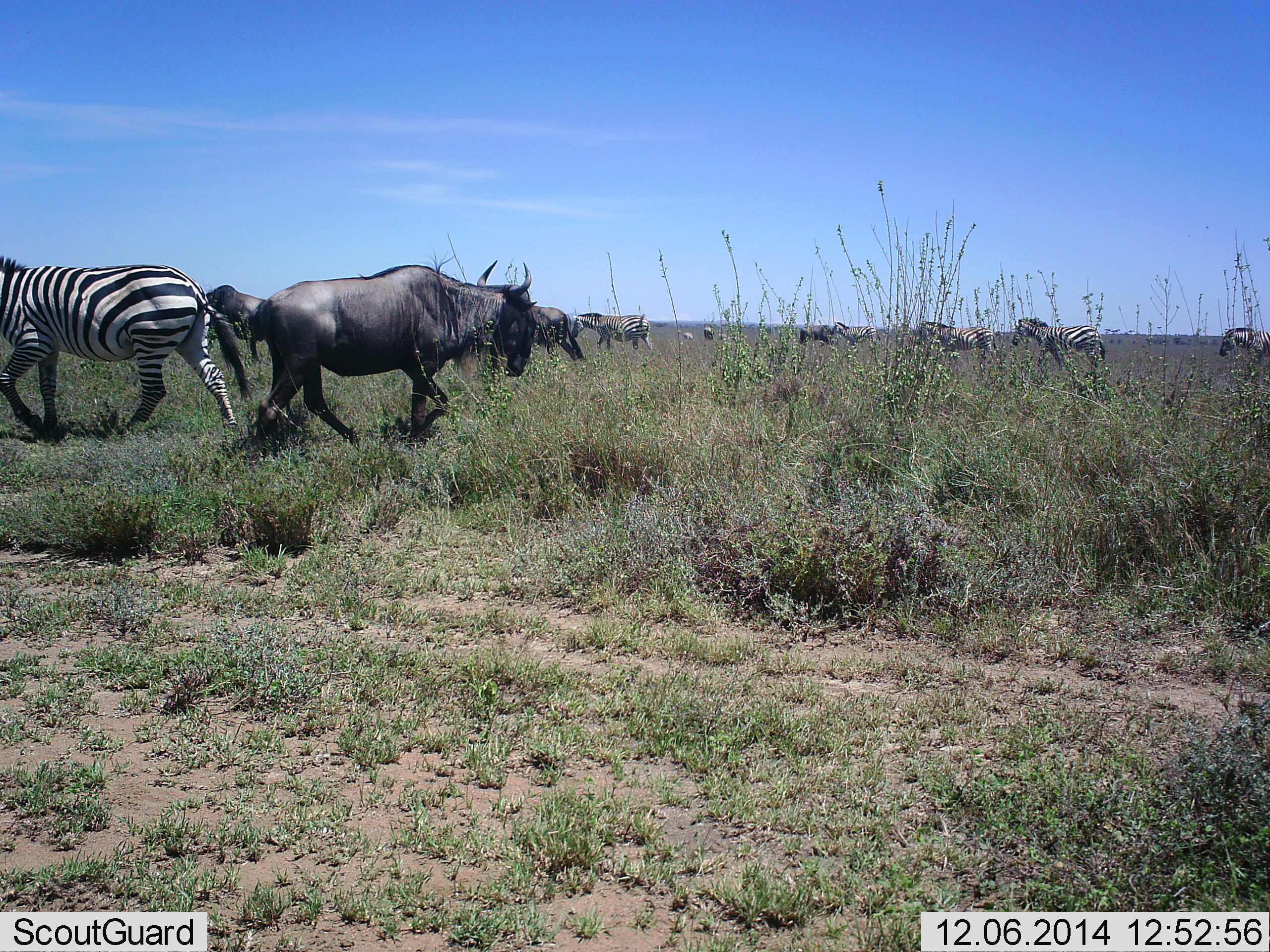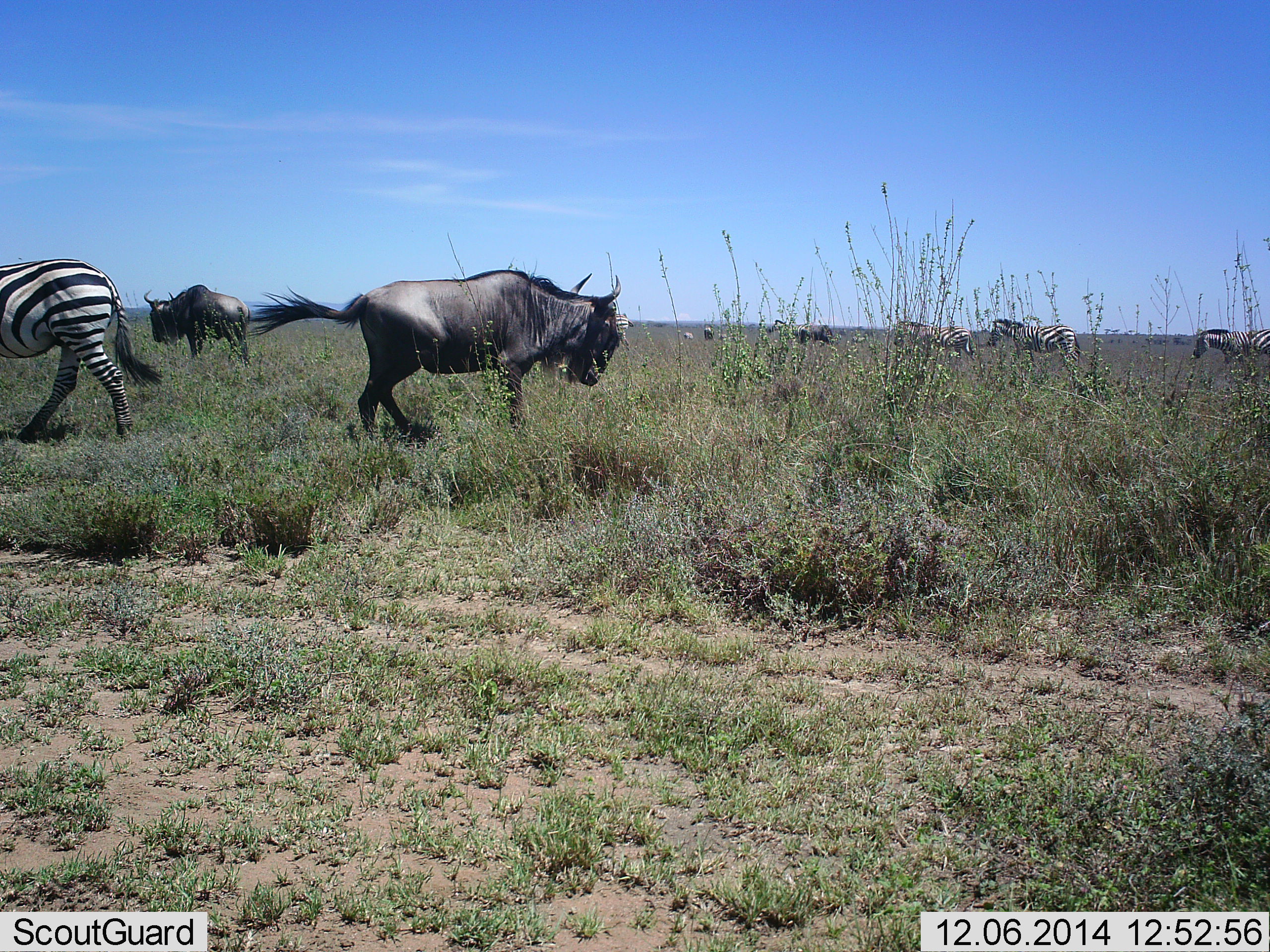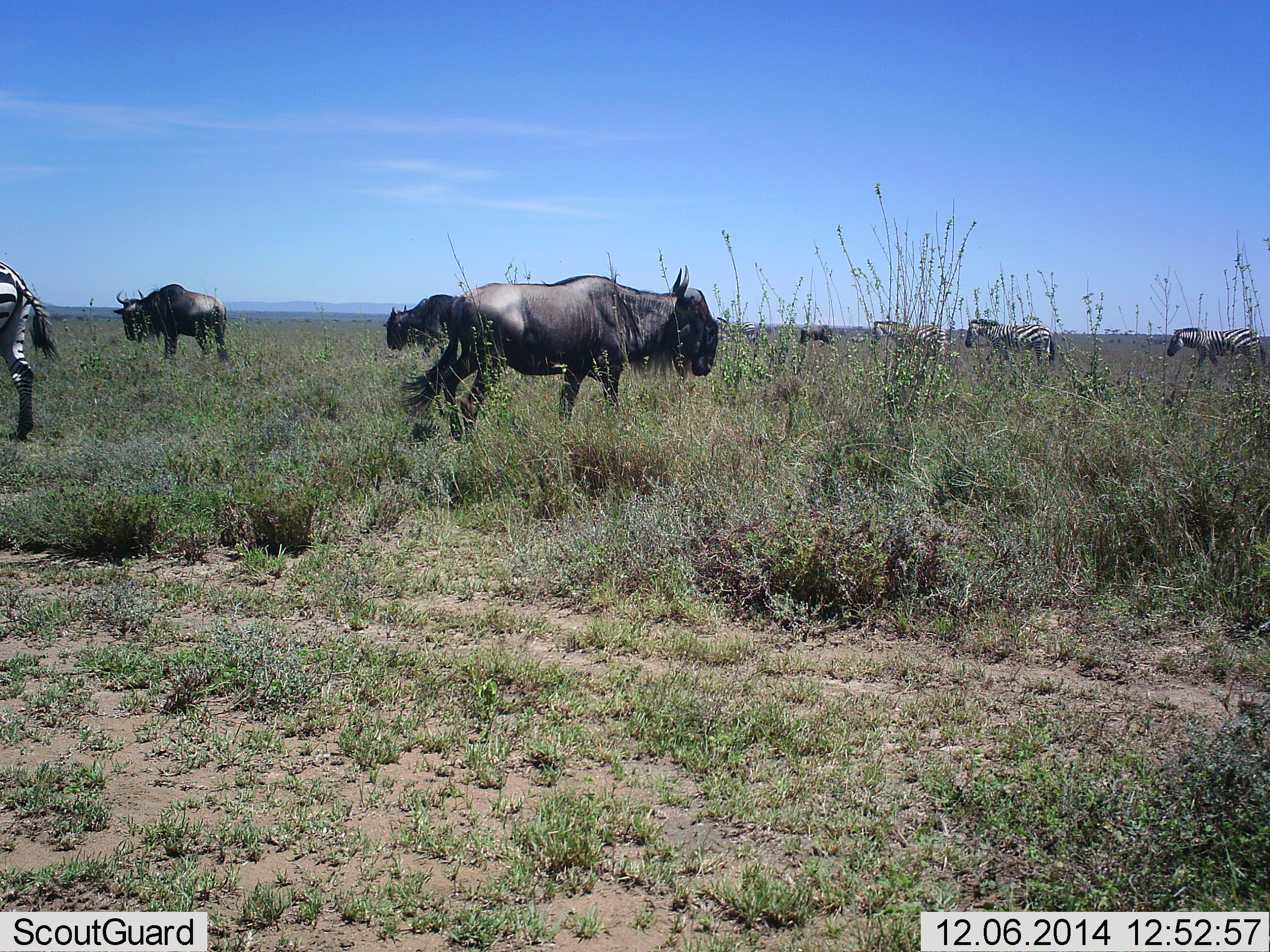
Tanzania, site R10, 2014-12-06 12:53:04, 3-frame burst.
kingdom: Animalia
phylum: Chordata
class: Mammalia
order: Artiodactyla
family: Bovidae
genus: Connochaetes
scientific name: Connochaetes taurinus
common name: blue wildebeest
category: wildebeest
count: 4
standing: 40%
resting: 0%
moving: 80%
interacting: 0%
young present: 0%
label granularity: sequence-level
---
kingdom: Animalia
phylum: Chordata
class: Mammalia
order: Perissodactyla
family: Equidae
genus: Equus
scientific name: Equus quagga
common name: plains zebra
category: zebra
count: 6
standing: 25%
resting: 0%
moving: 92%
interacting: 0%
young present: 8%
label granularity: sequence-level